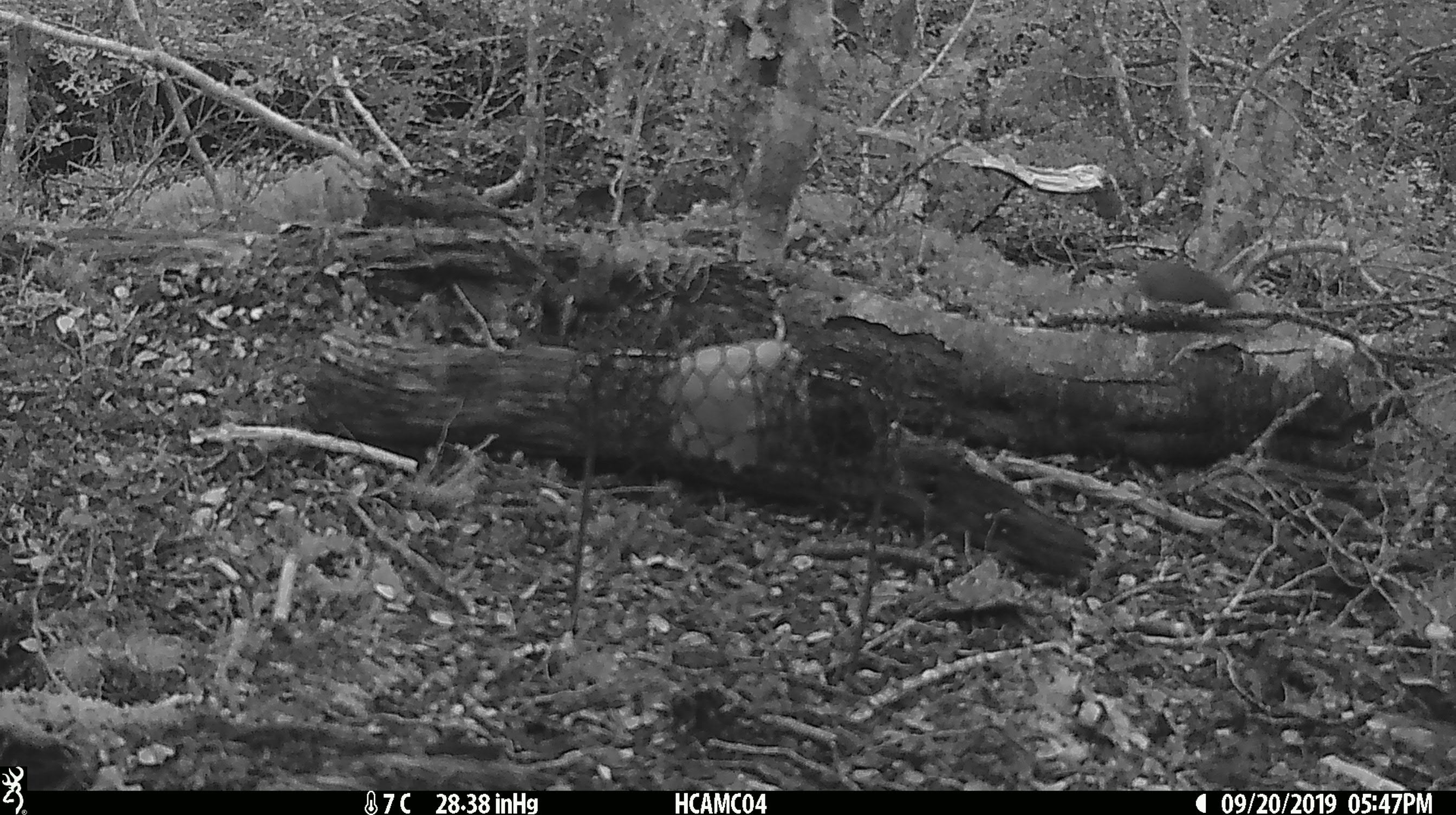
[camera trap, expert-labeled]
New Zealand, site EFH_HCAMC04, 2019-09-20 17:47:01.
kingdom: Animalia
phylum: Chordata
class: Mammalia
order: Rodentia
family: Muridae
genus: Mus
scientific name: Mus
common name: mouse